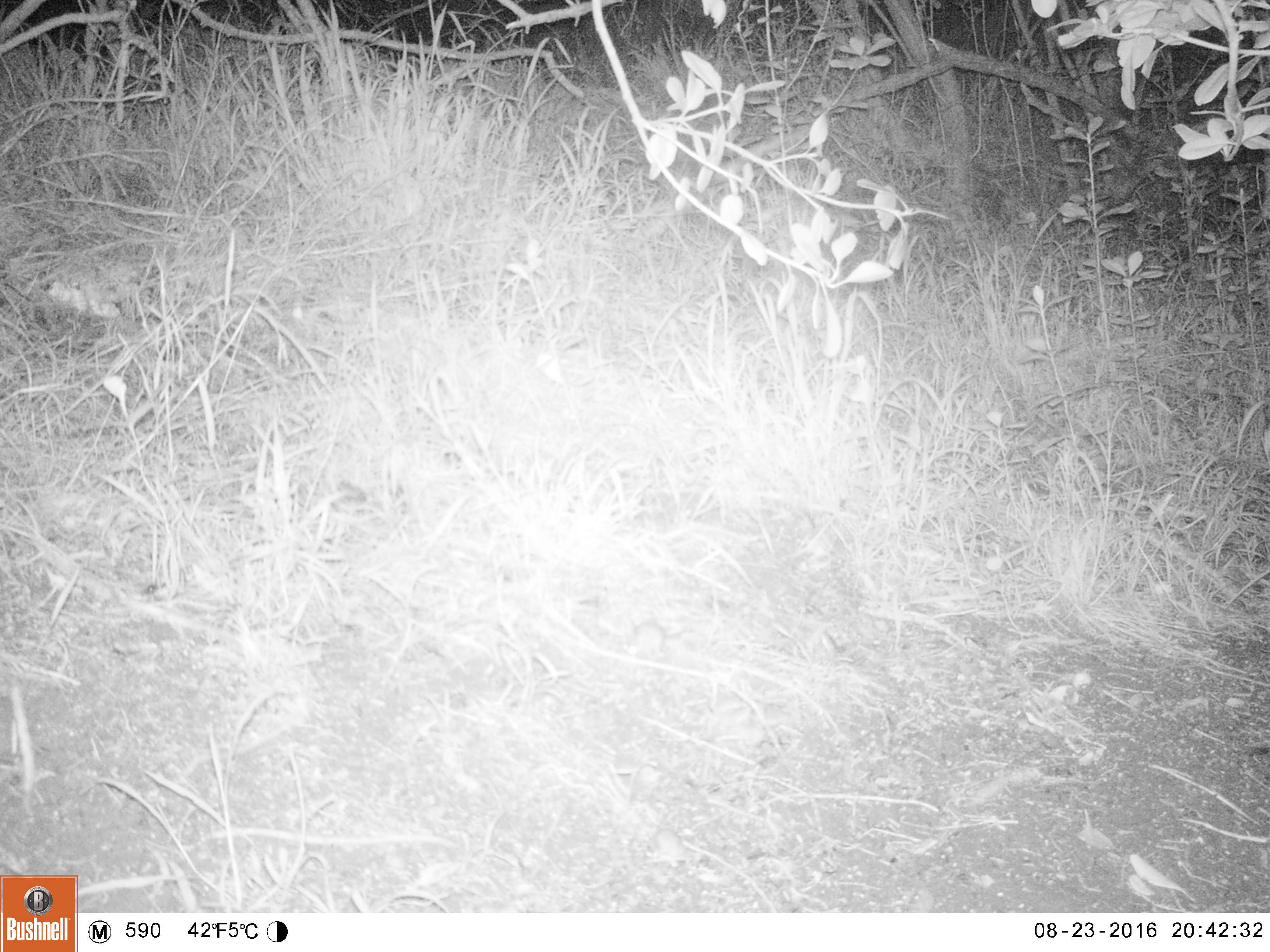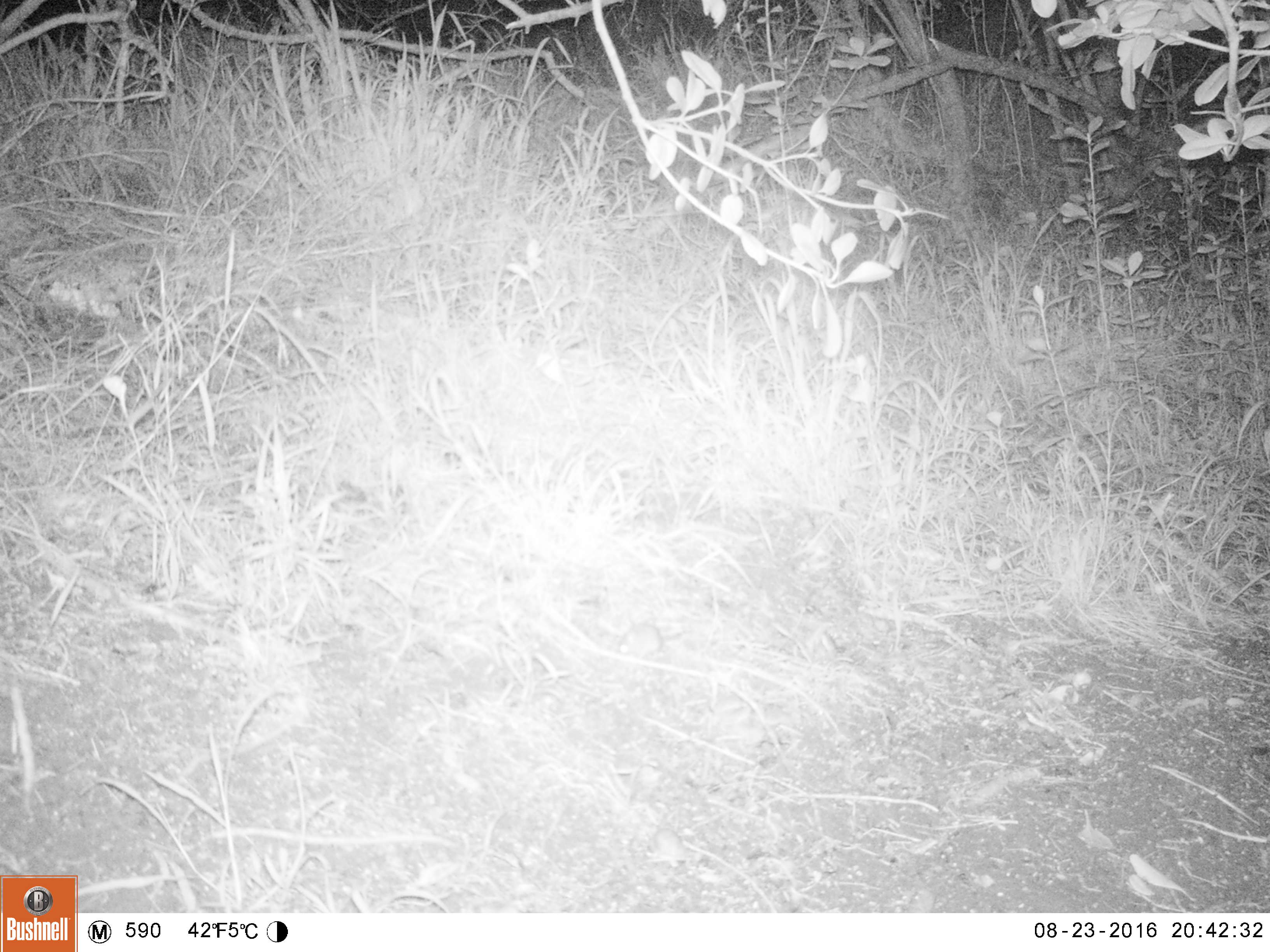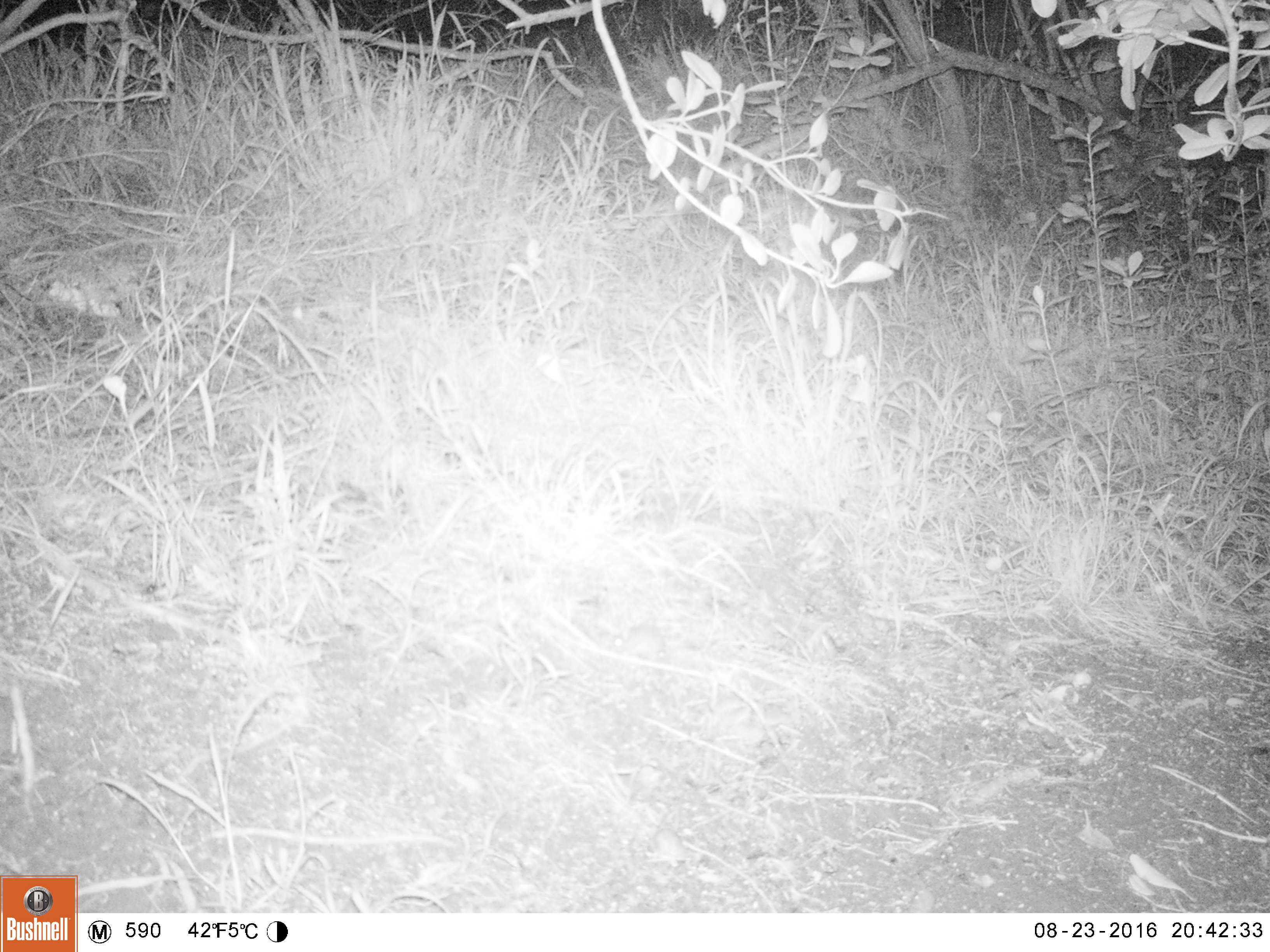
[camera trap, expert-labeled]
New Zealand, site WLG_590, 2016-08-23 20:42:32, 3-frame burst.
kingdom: Animalia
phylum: Chordata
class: Mammalia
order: Rodentia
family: Muridae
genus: Mus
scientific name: Mus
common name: mouse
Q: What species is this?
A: Mouse (Mus).